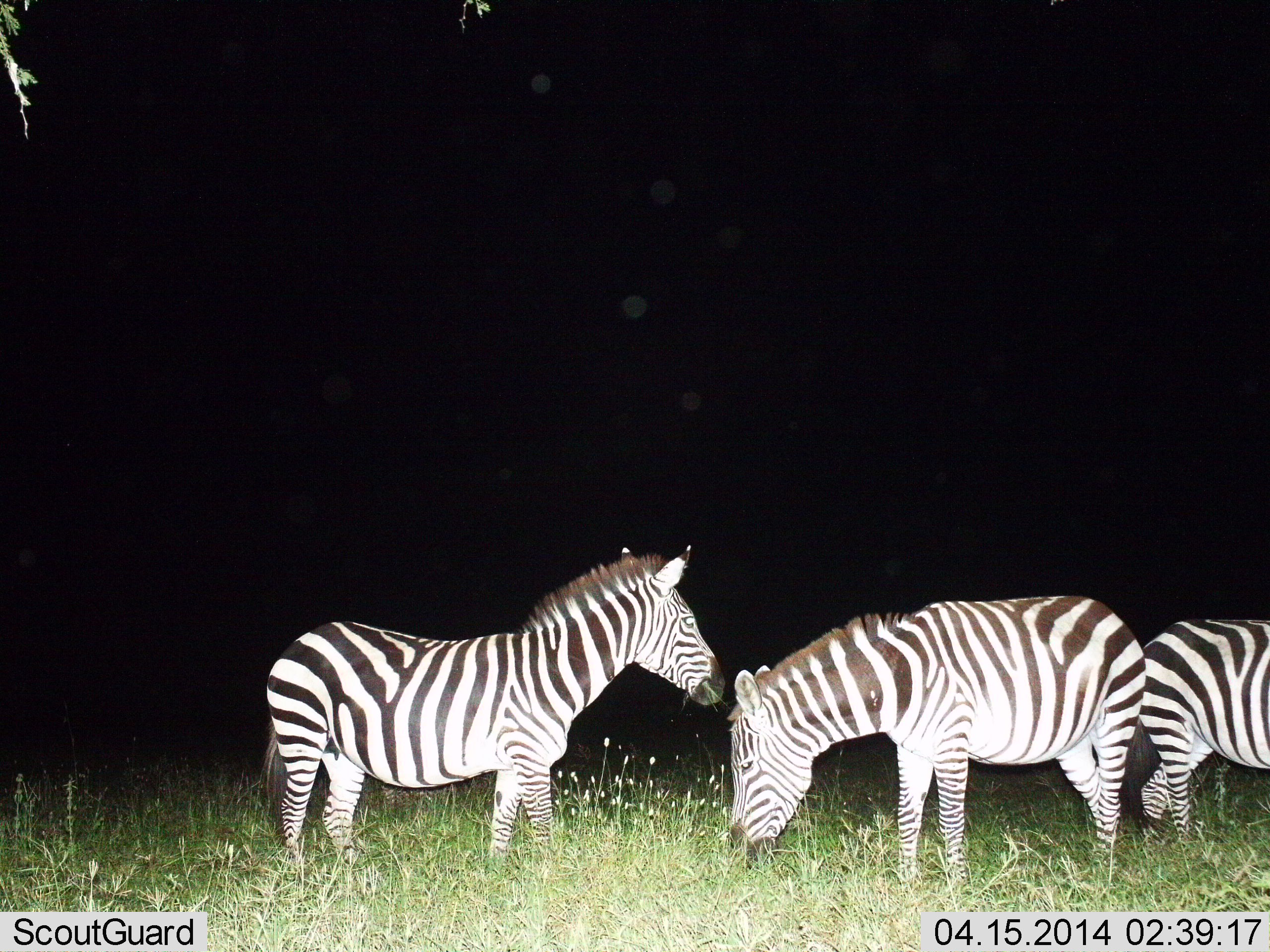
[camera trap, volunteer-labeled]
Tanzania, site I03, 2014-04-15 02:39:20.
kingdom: Animalia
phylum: Chordata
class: Mammalia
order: Perissodactyla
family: Equidae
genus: Equus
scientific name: Equus quagga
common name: plains zebra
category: zebra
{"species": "zebra (plains zebra) (Equus quagga)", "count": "3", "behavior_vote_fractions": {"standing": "83%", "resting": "3%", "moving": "0%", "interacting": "7%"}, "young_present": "0%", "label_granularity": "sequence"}